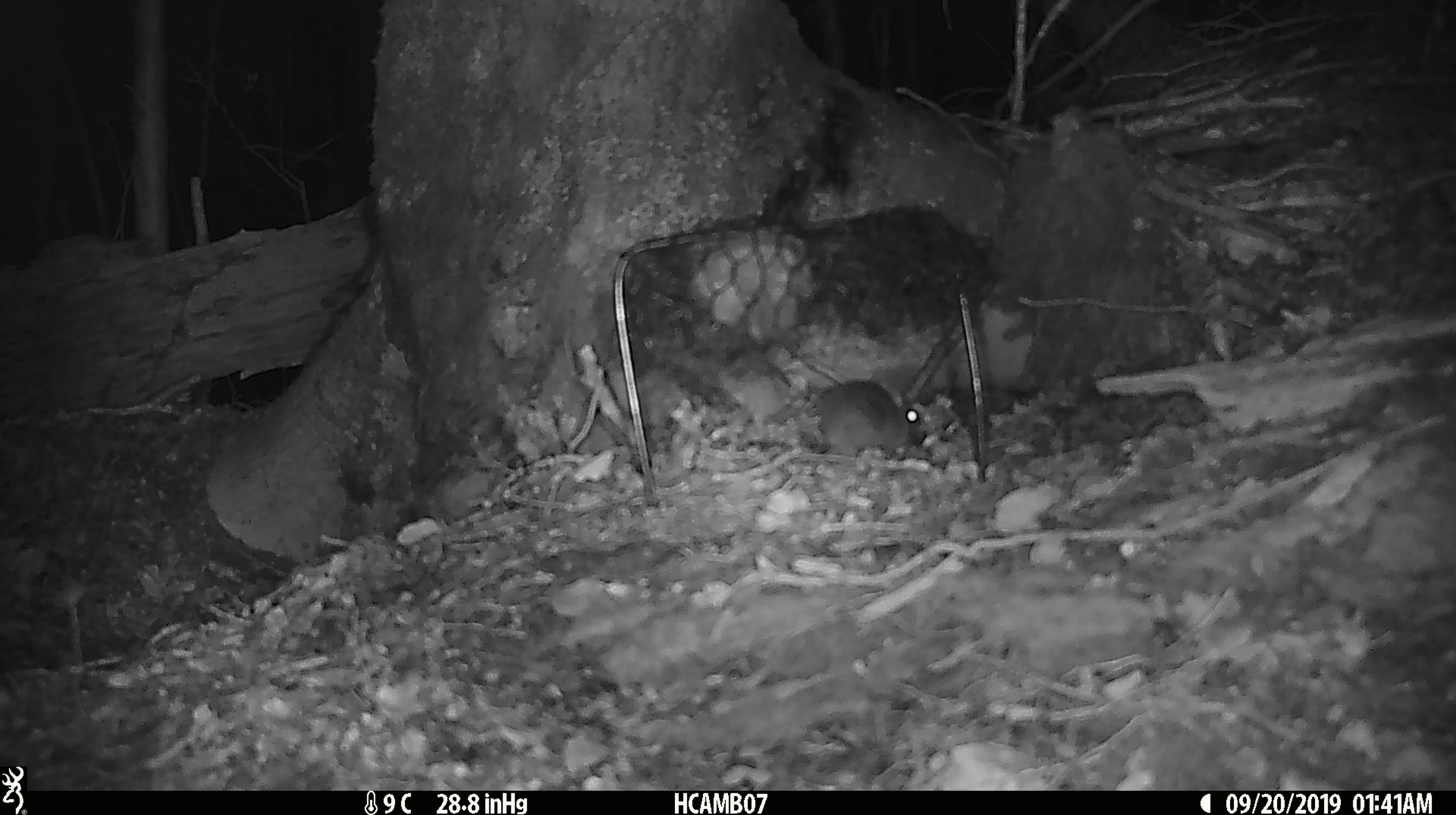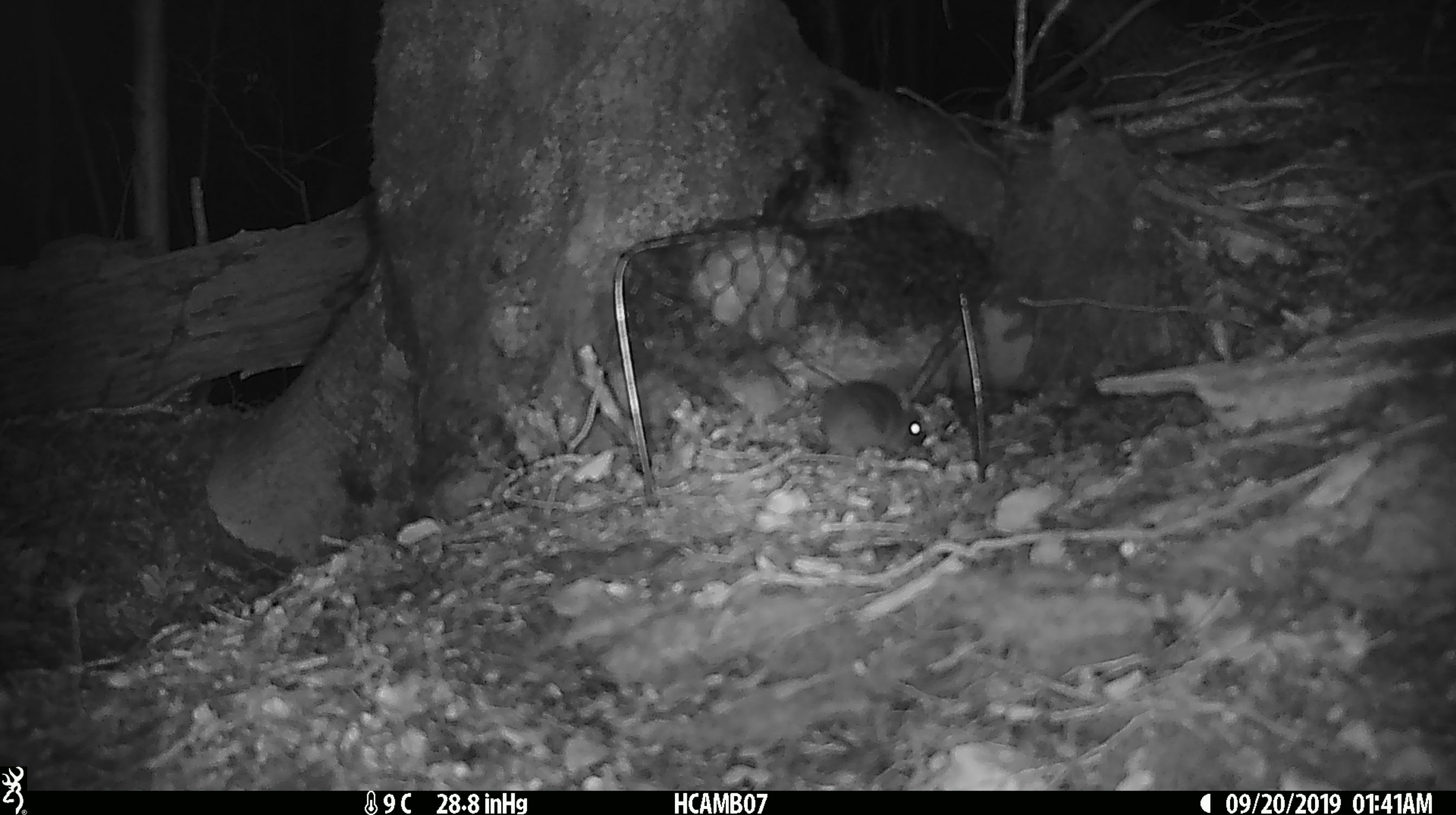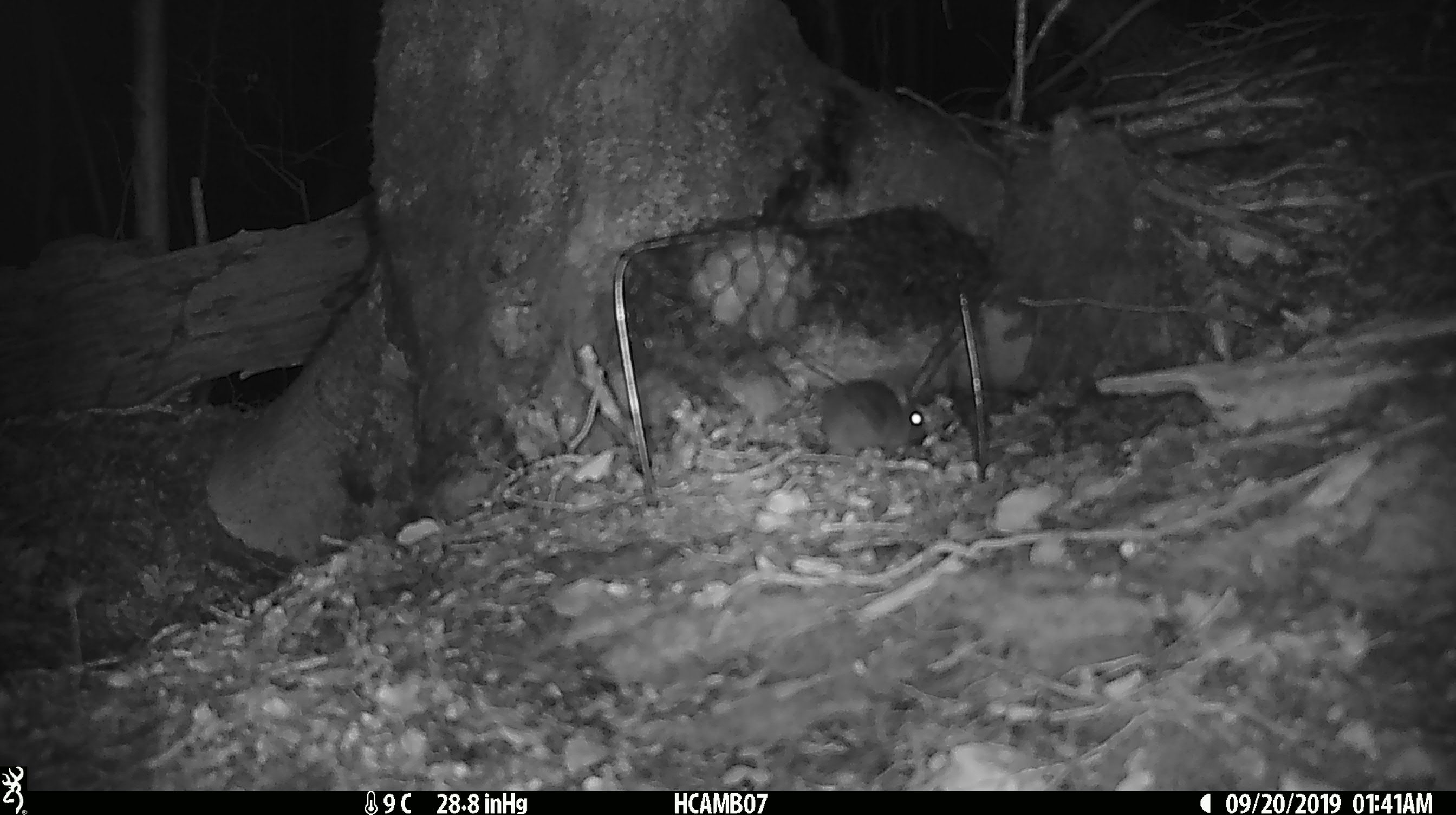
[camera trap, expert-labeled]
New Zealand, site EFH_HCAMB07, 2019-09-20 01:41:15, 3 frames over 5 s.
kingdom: Animalia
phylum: Chordata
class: Mammalia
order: Rodentia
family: Muridae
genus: Mus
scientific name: Mus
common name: mouse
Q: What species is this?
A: Mouse (Mus).